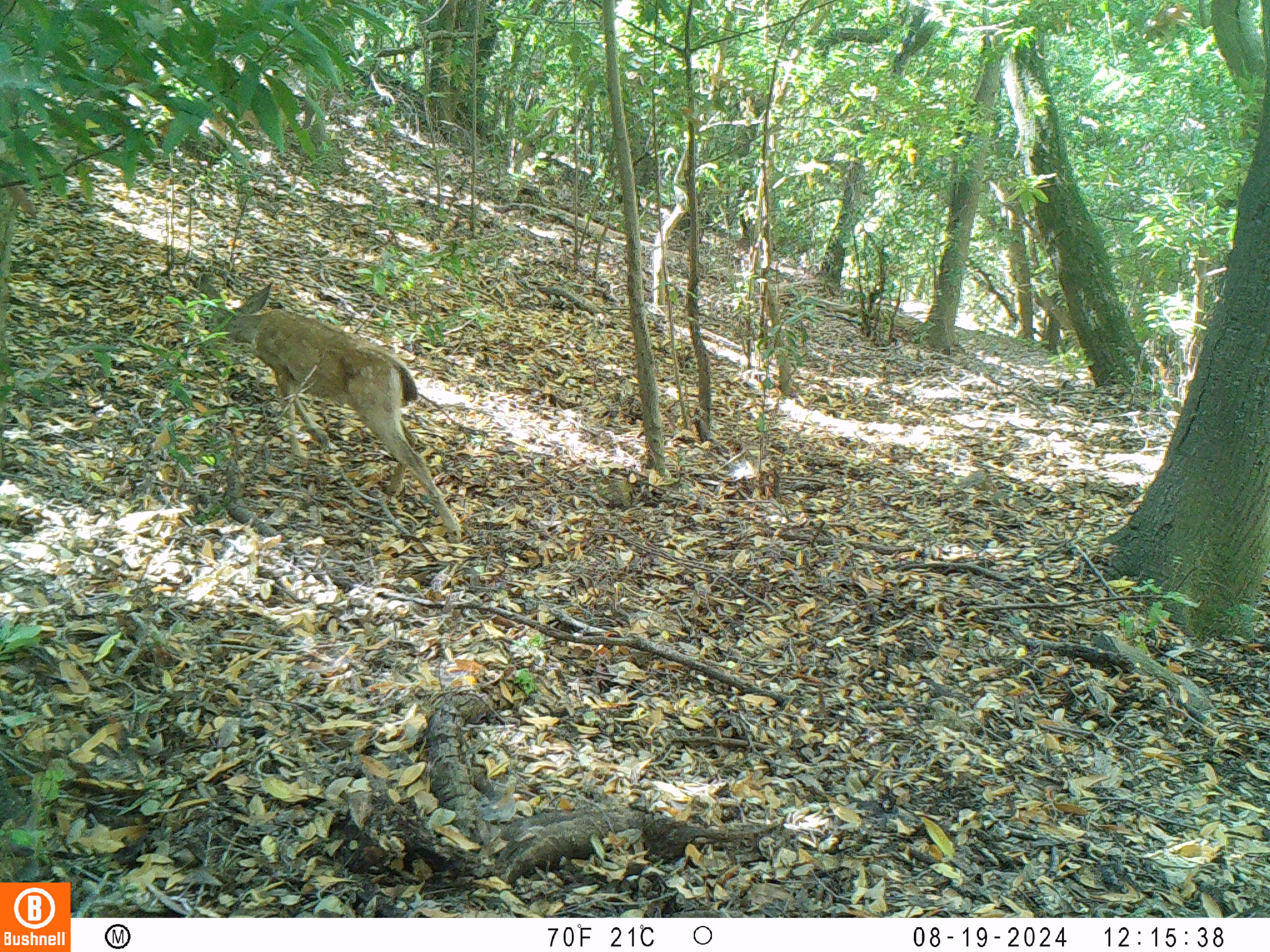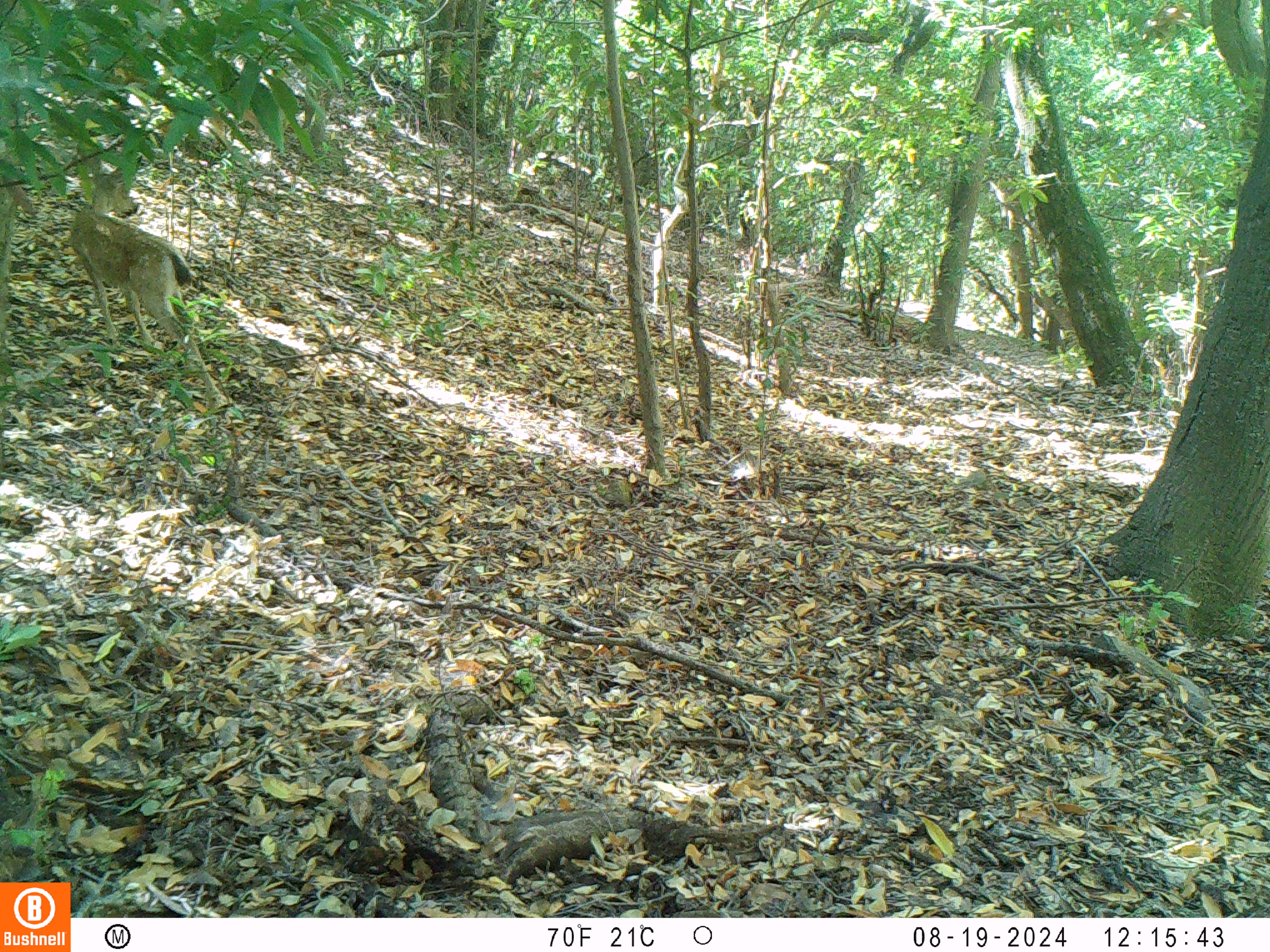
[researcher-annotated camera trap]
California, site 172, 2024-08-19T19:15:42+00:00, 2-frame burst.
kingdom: Animalia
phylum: Chordata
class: Mammalia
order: Artiodactyla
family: Cervidae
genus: Odocoileus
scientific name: Odocoileus hemionus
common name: mule deer